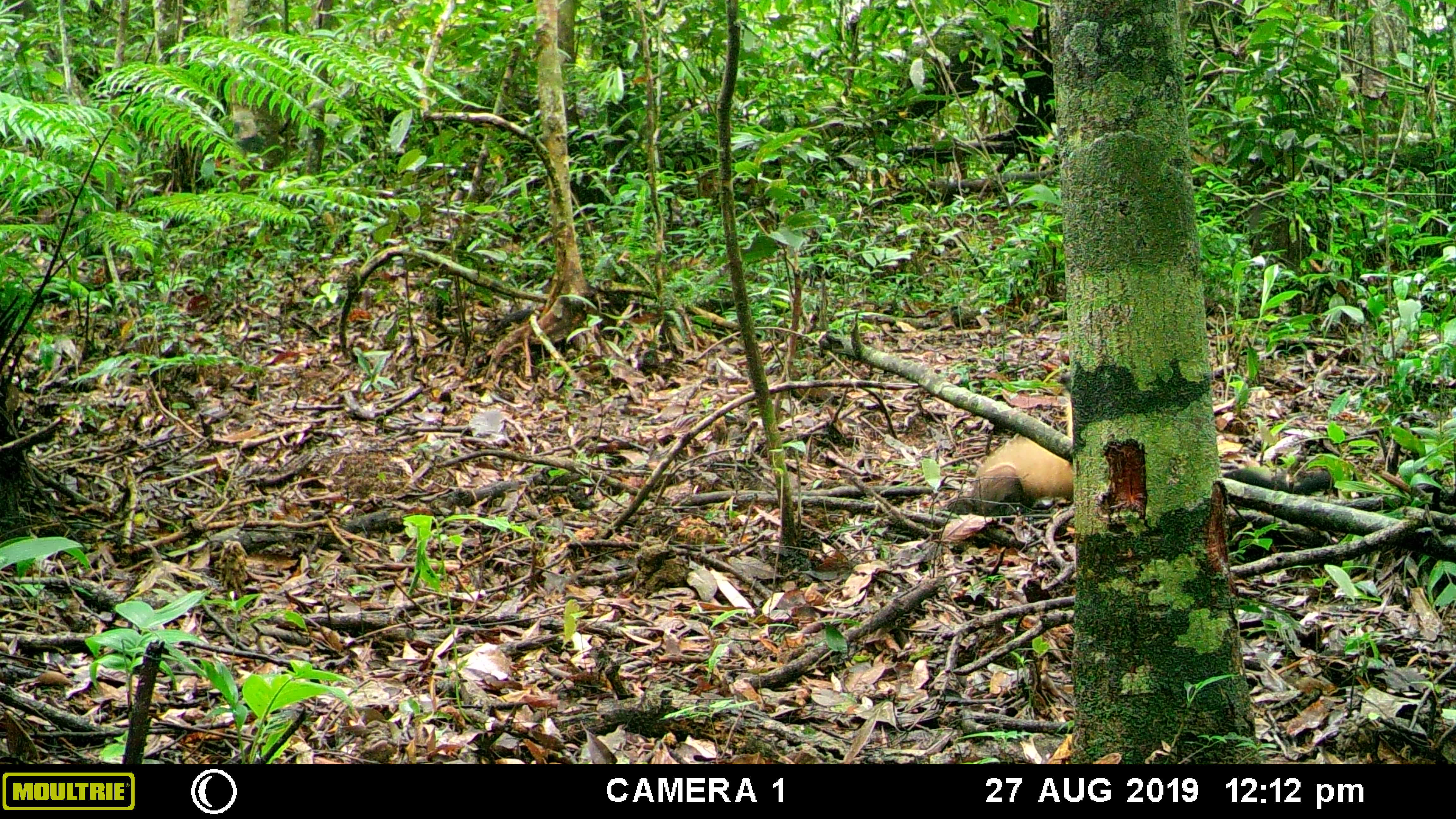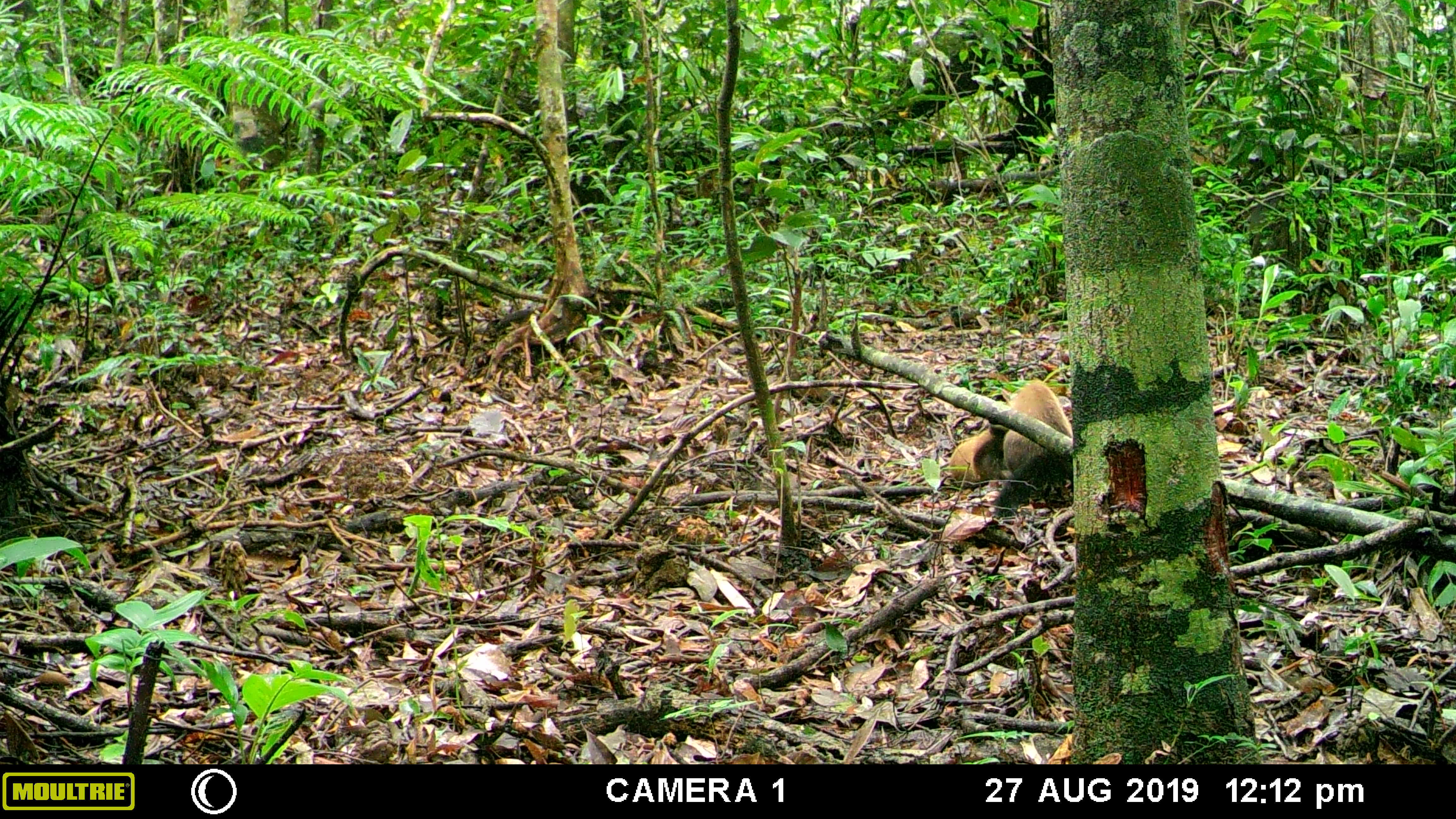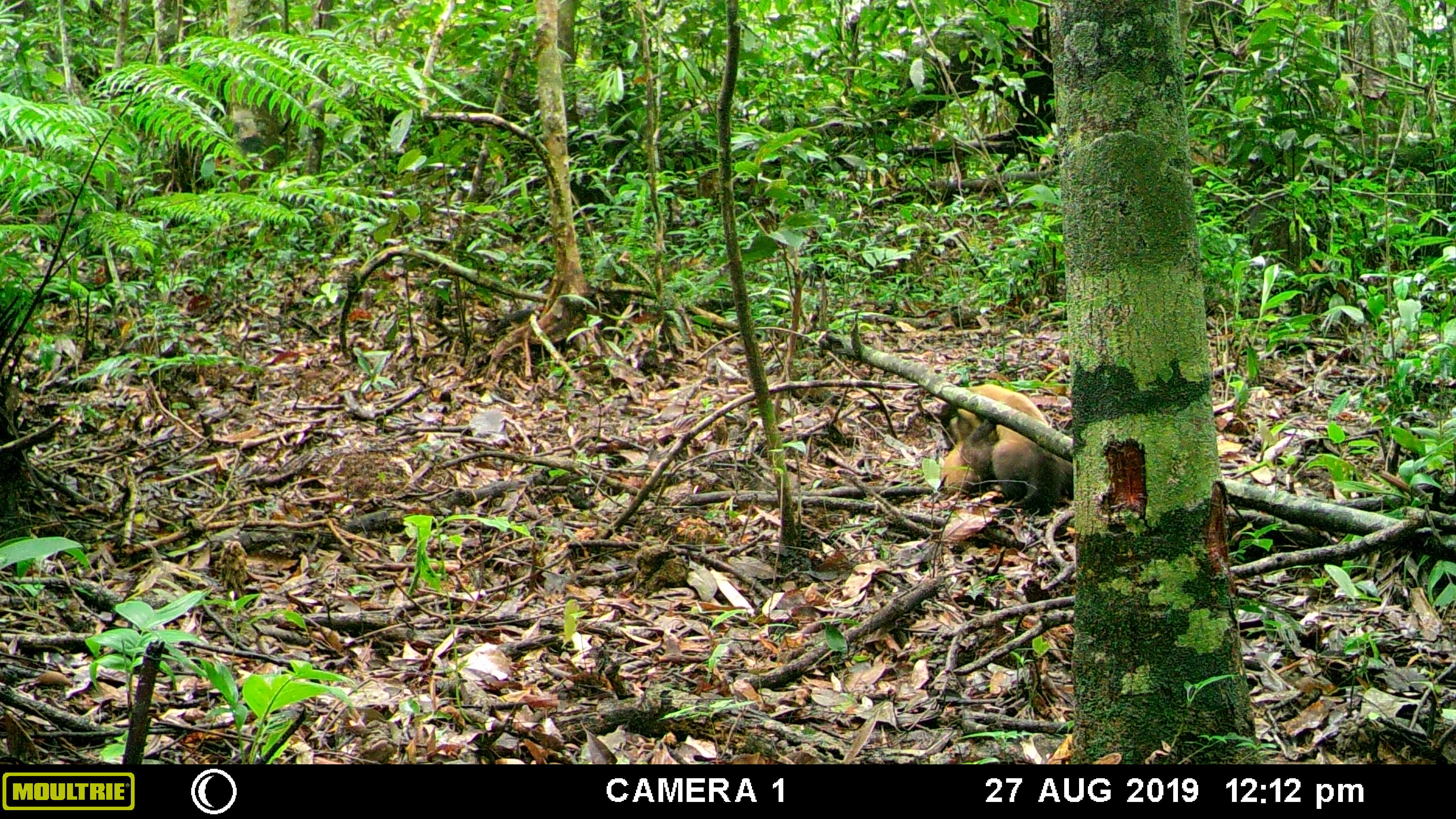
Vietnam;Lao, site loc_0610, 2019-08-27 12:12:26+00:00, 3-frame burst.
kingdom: Animalia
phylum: Chordata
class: Mammalia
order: Carnivora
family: Mustelidae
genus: Martes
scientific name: Martes flavigula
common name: yellow-throated marten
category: yellow throated marten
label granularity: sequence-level